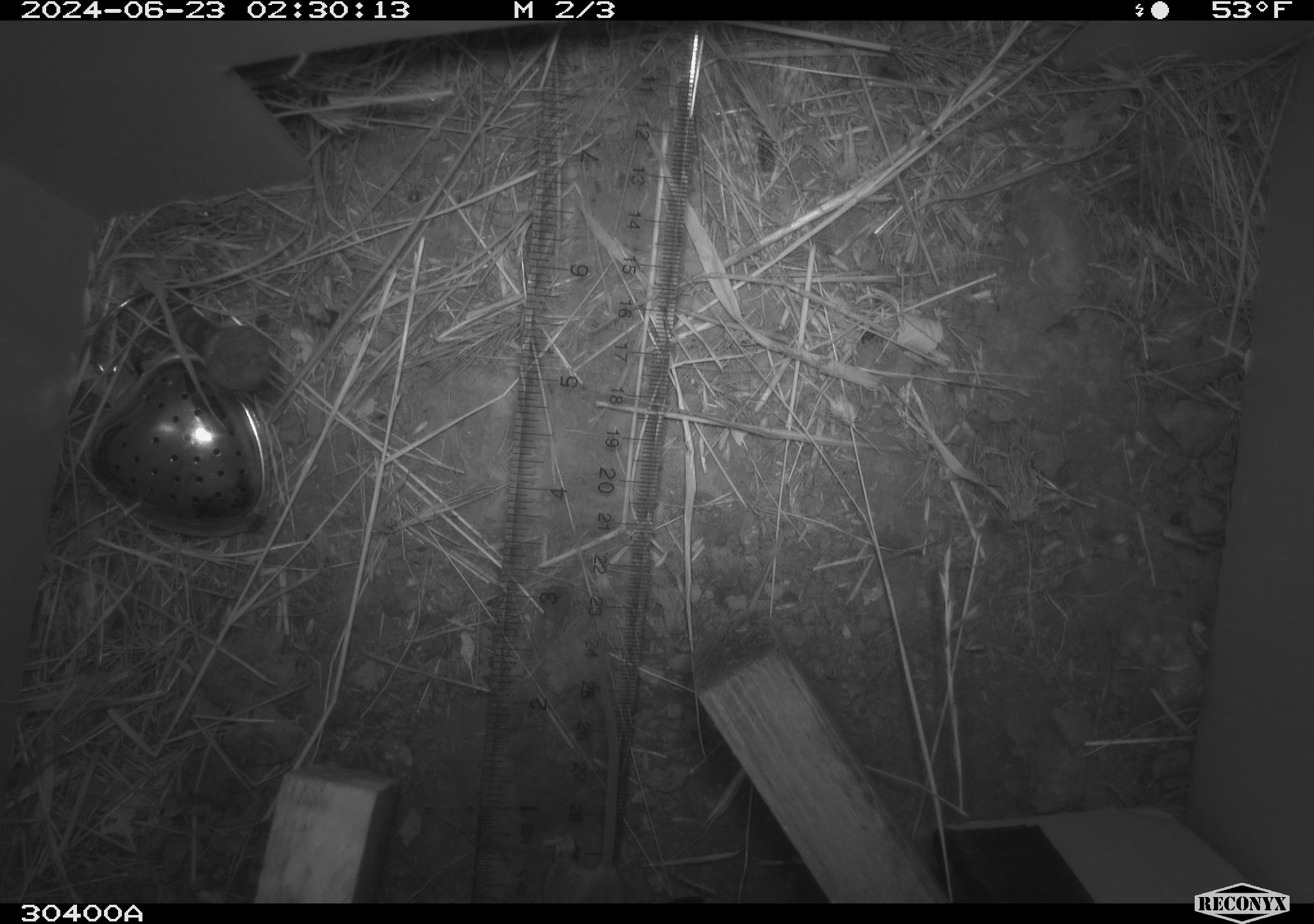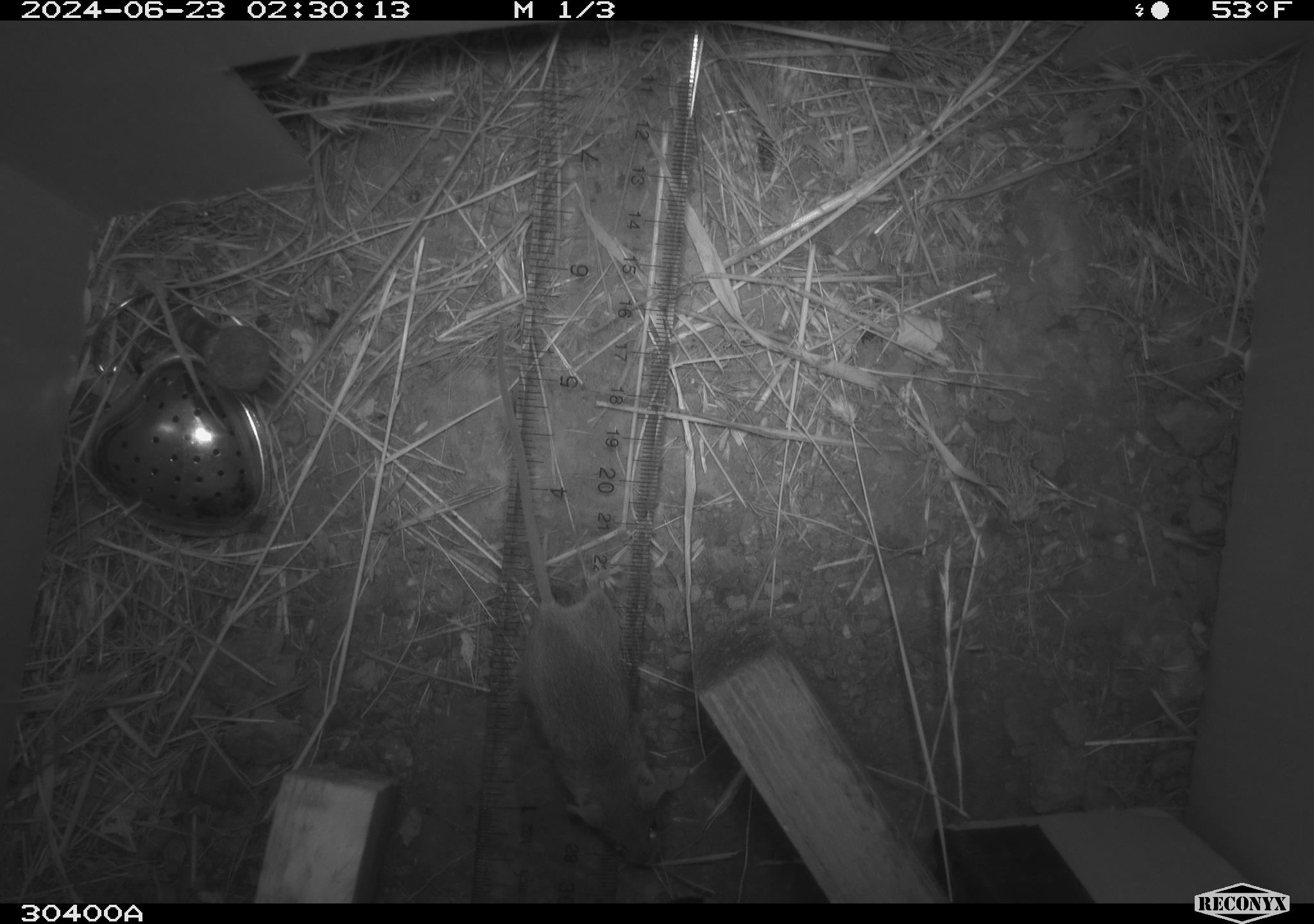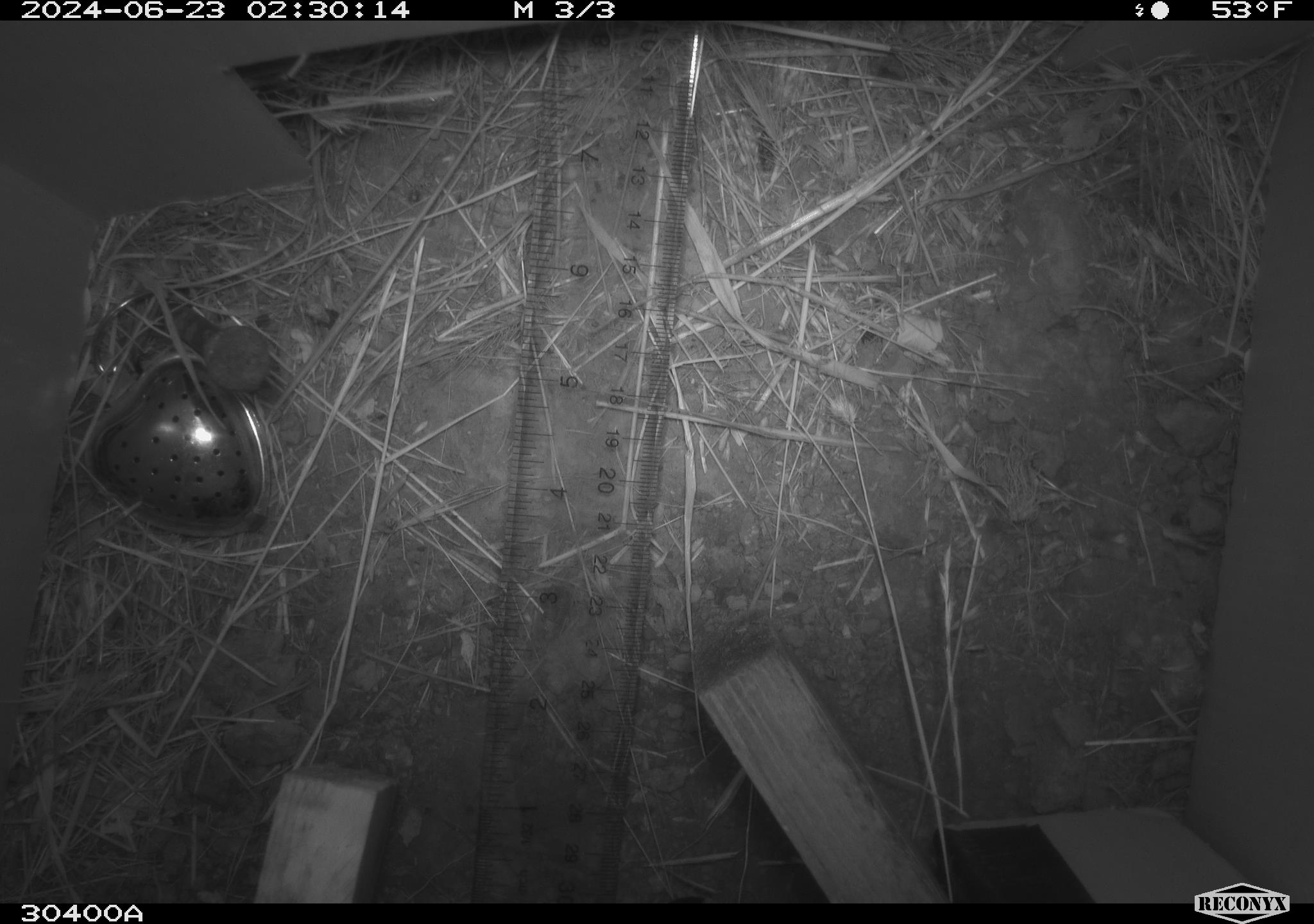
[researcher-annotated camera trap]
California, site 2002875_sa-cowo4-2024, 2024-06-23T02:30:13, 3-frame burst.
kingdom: Animalia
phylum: Chordata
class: Mammalia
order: Rodentia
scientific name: Rodentia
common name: mouse species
Mouse species (Rodentia).